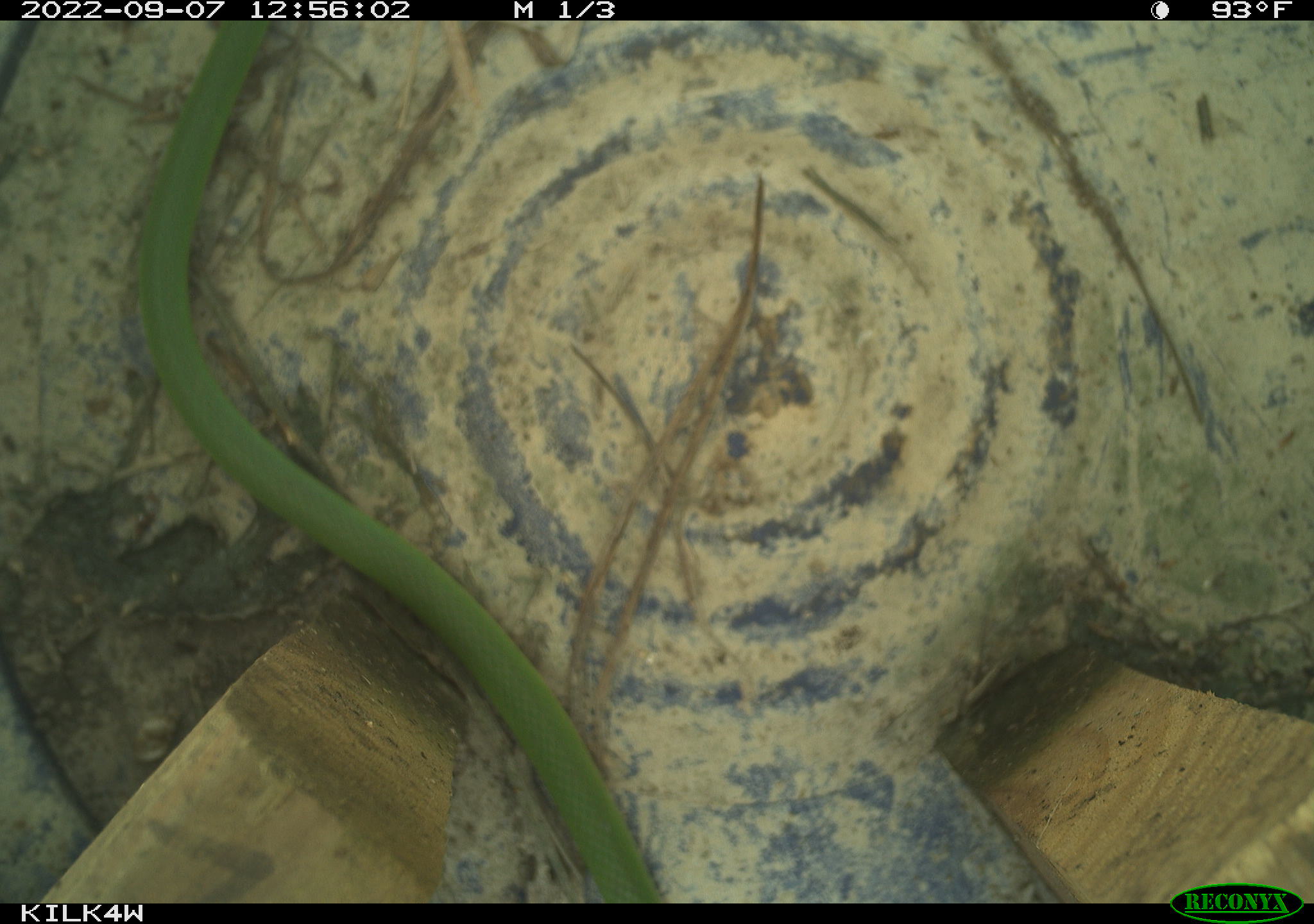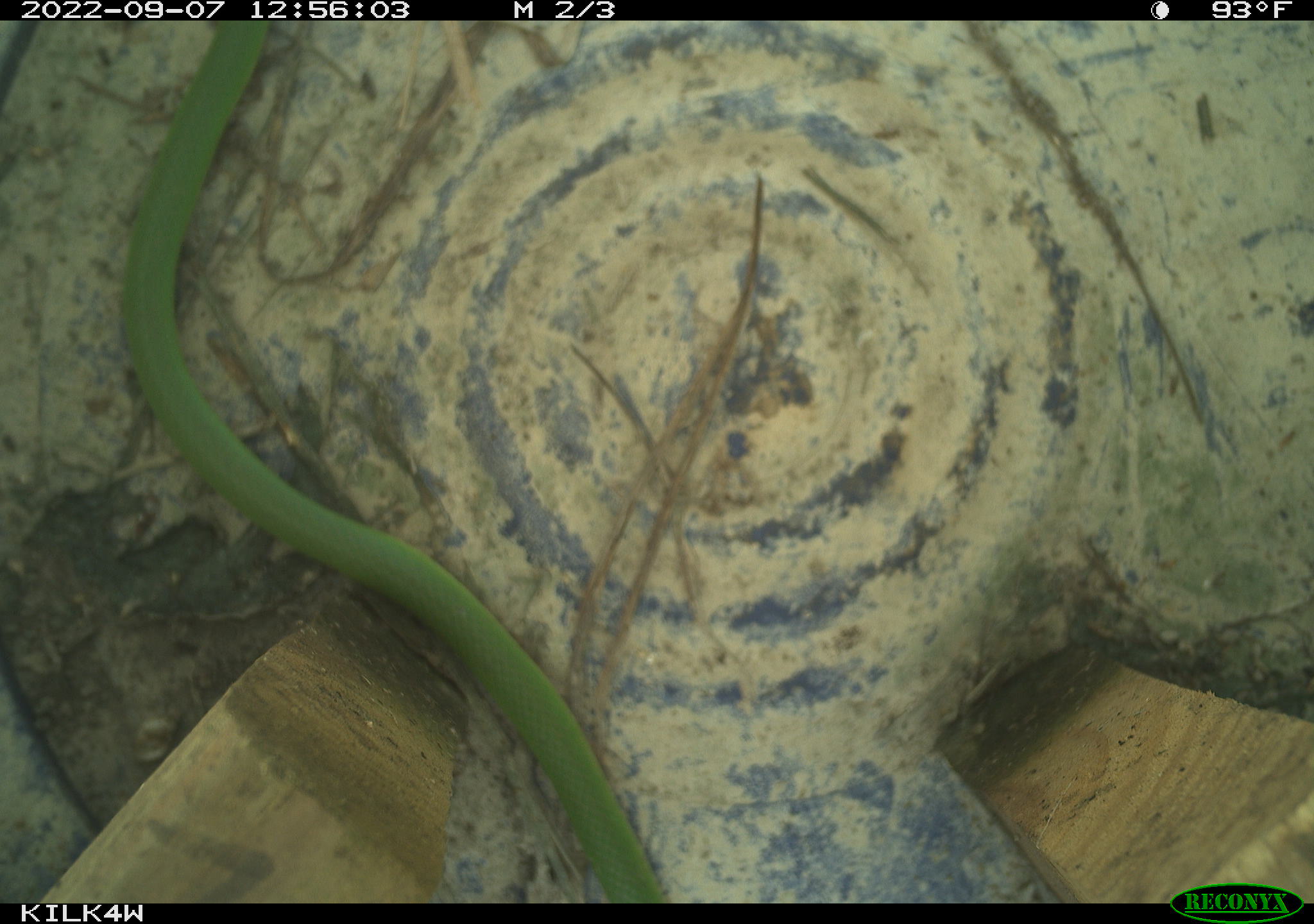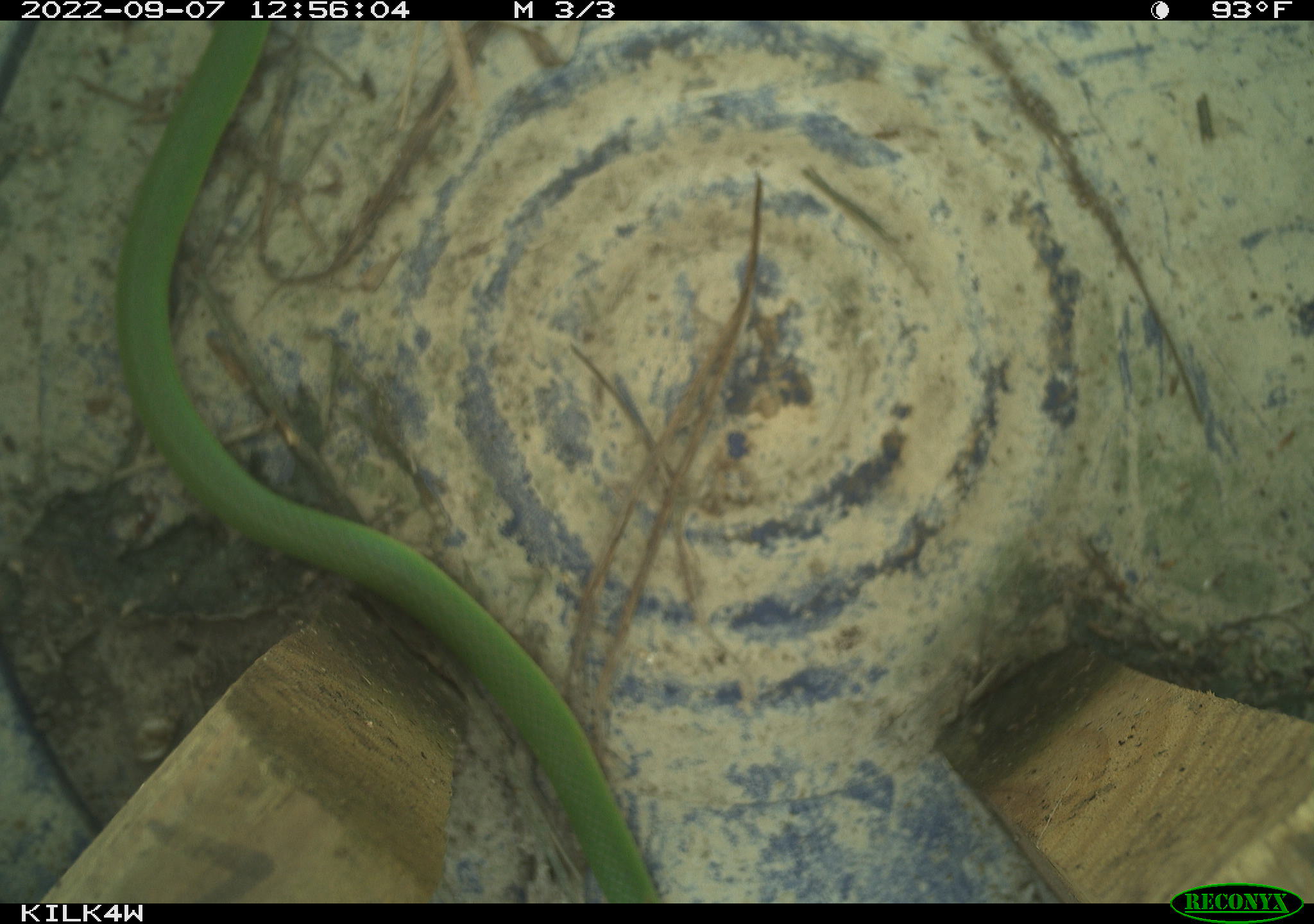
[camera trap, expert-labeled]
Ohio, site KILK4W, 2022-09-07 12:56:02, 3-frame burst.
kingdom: Animalia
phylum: Chordata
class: Reptilia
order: Squamata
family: Colubridae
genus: Opheodrys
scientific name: Opheodrys vernalis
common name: smooth greensnake